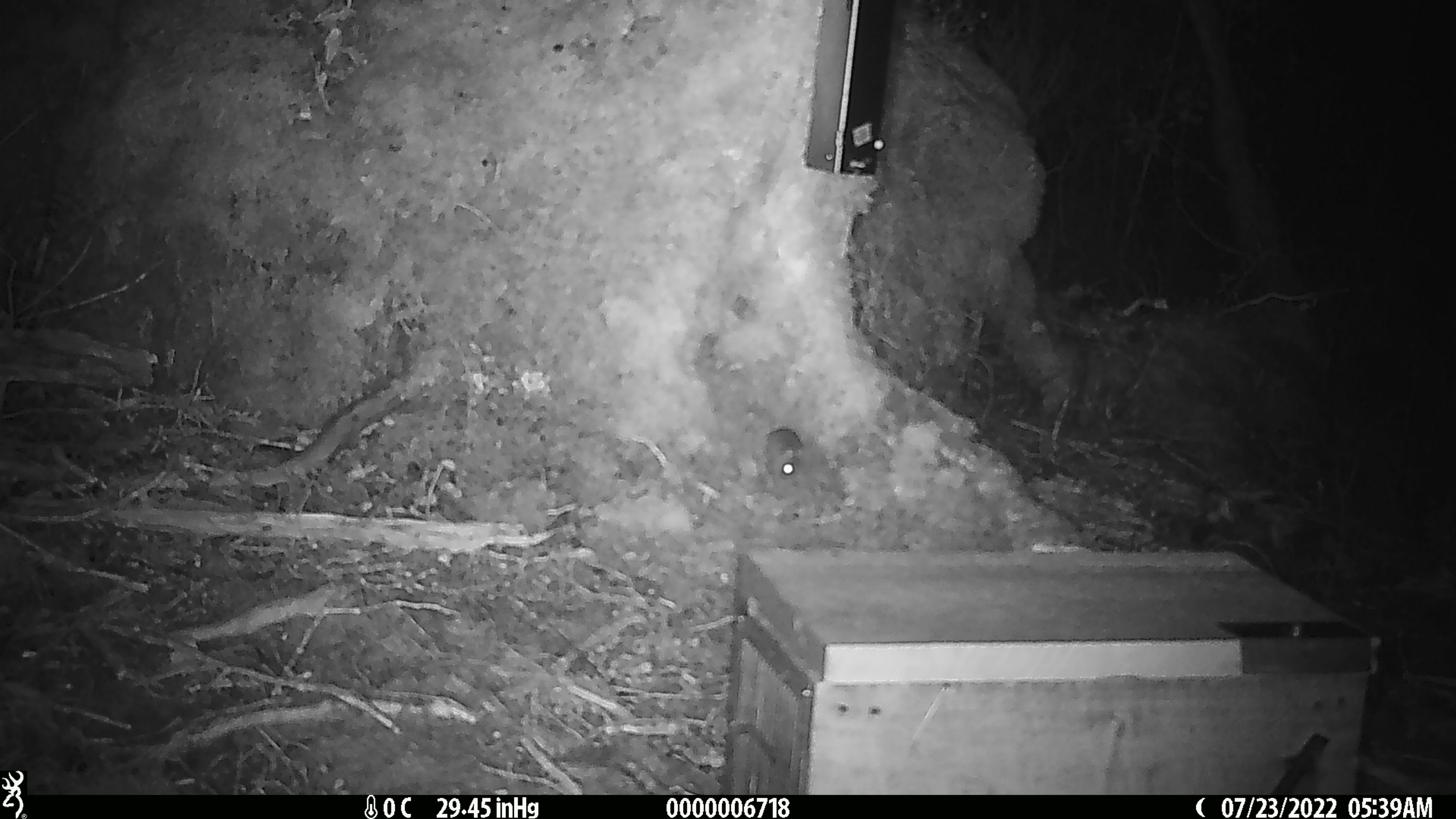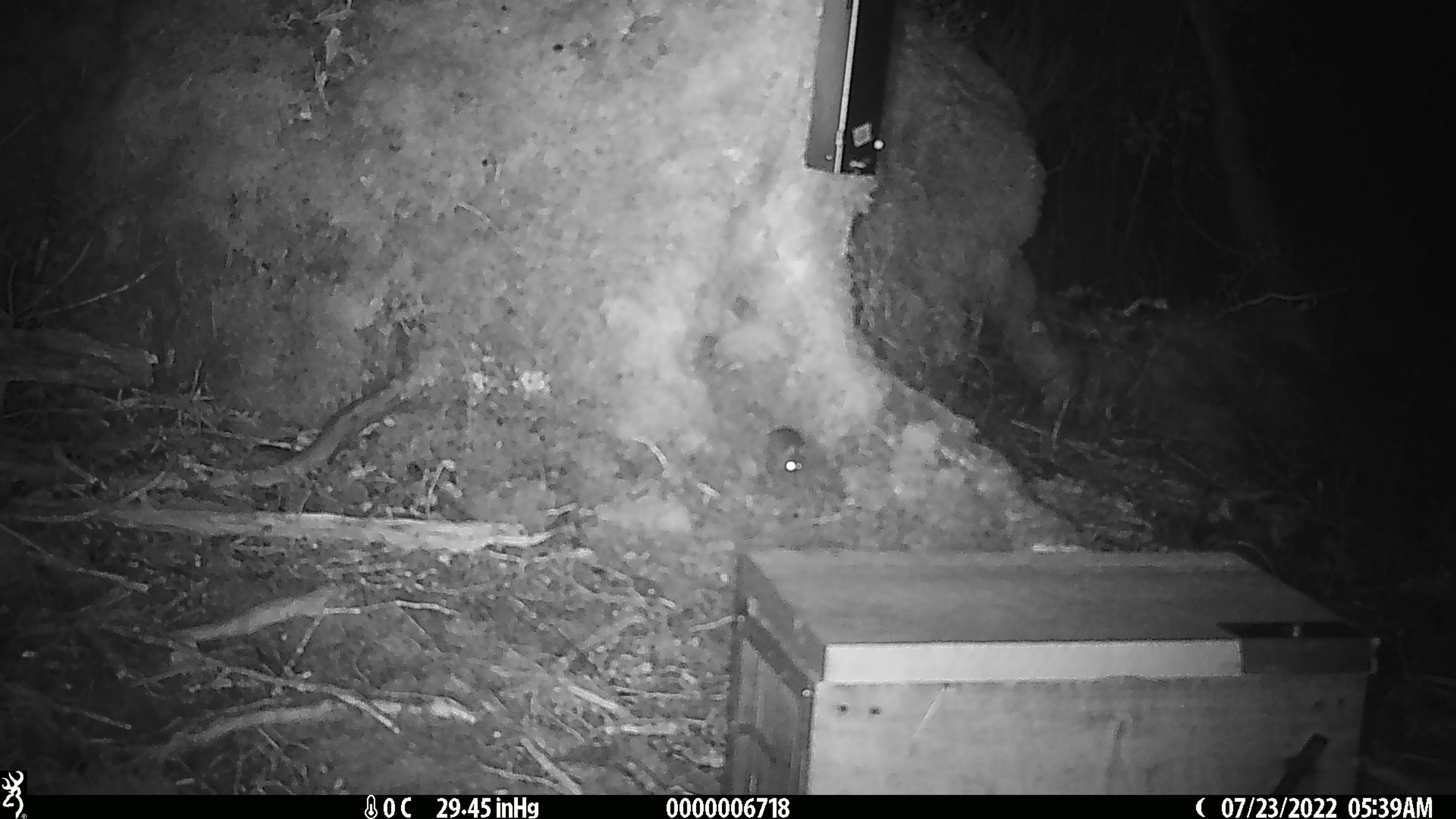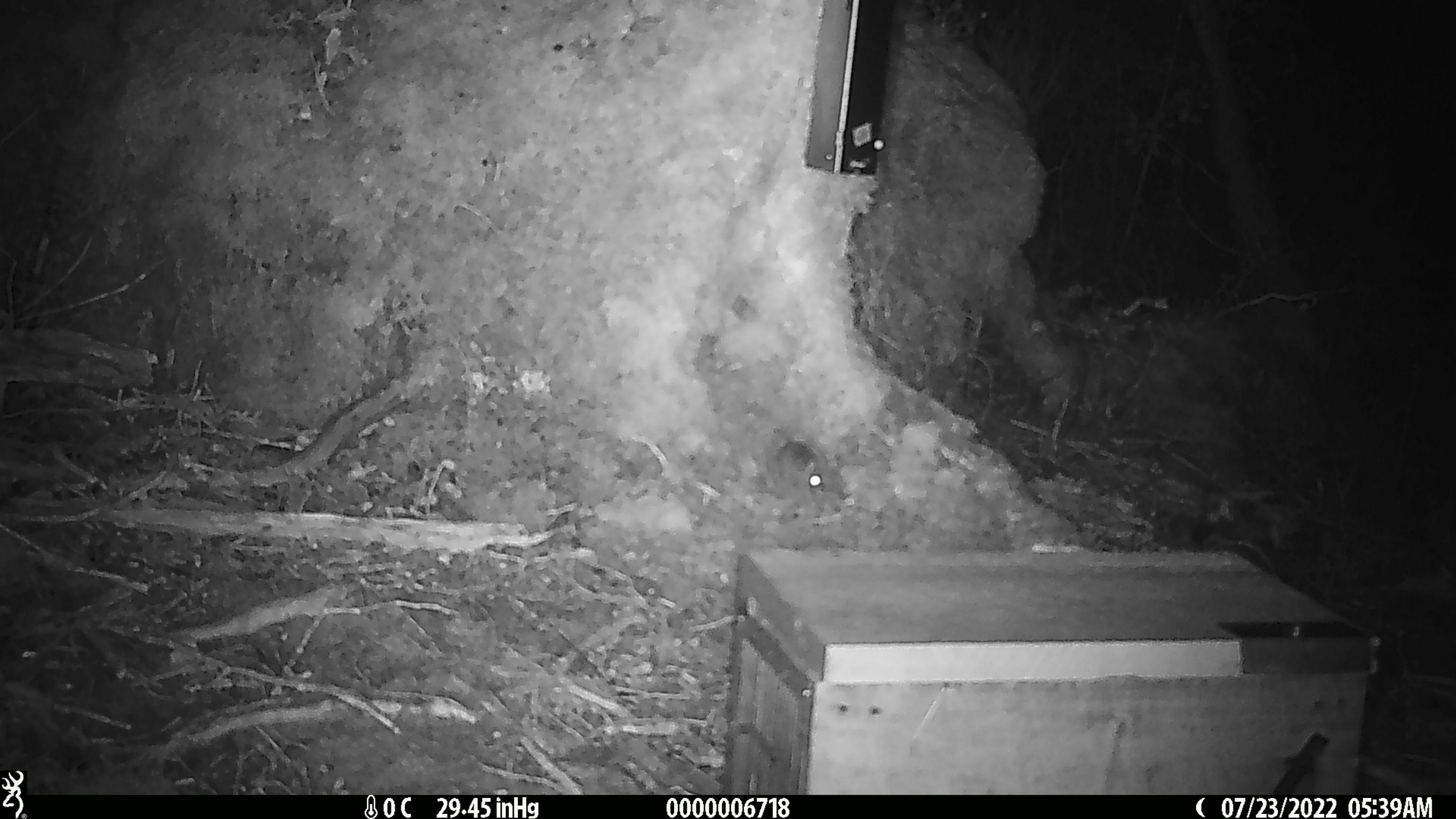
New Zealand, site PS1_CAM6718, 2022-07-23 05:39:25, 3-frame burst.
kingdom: Animalia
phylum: Chordata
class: Mammalia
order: Rodentia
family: Muridae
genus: Mus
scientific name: Mus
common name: mouse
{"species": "mouse (Mus)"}